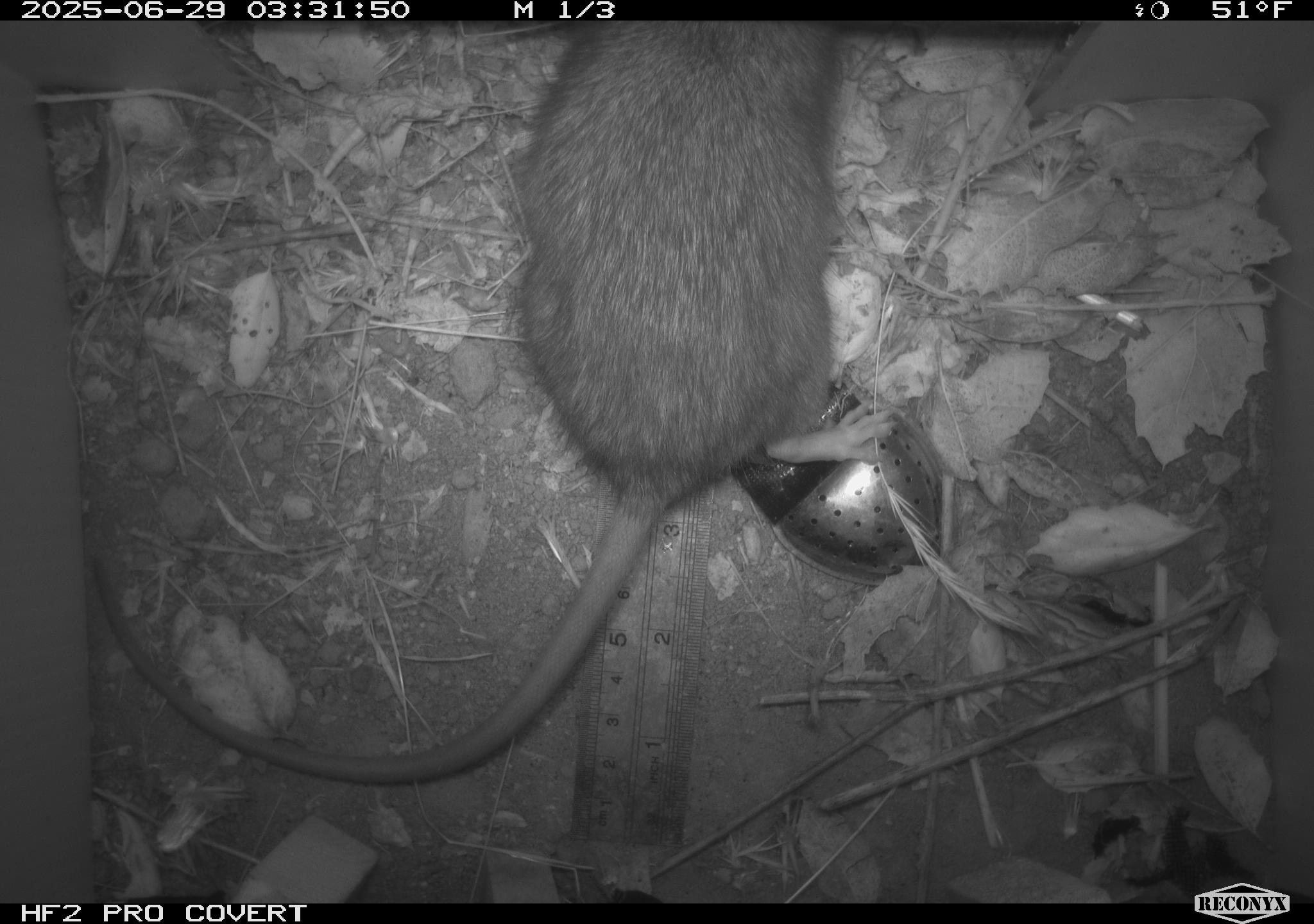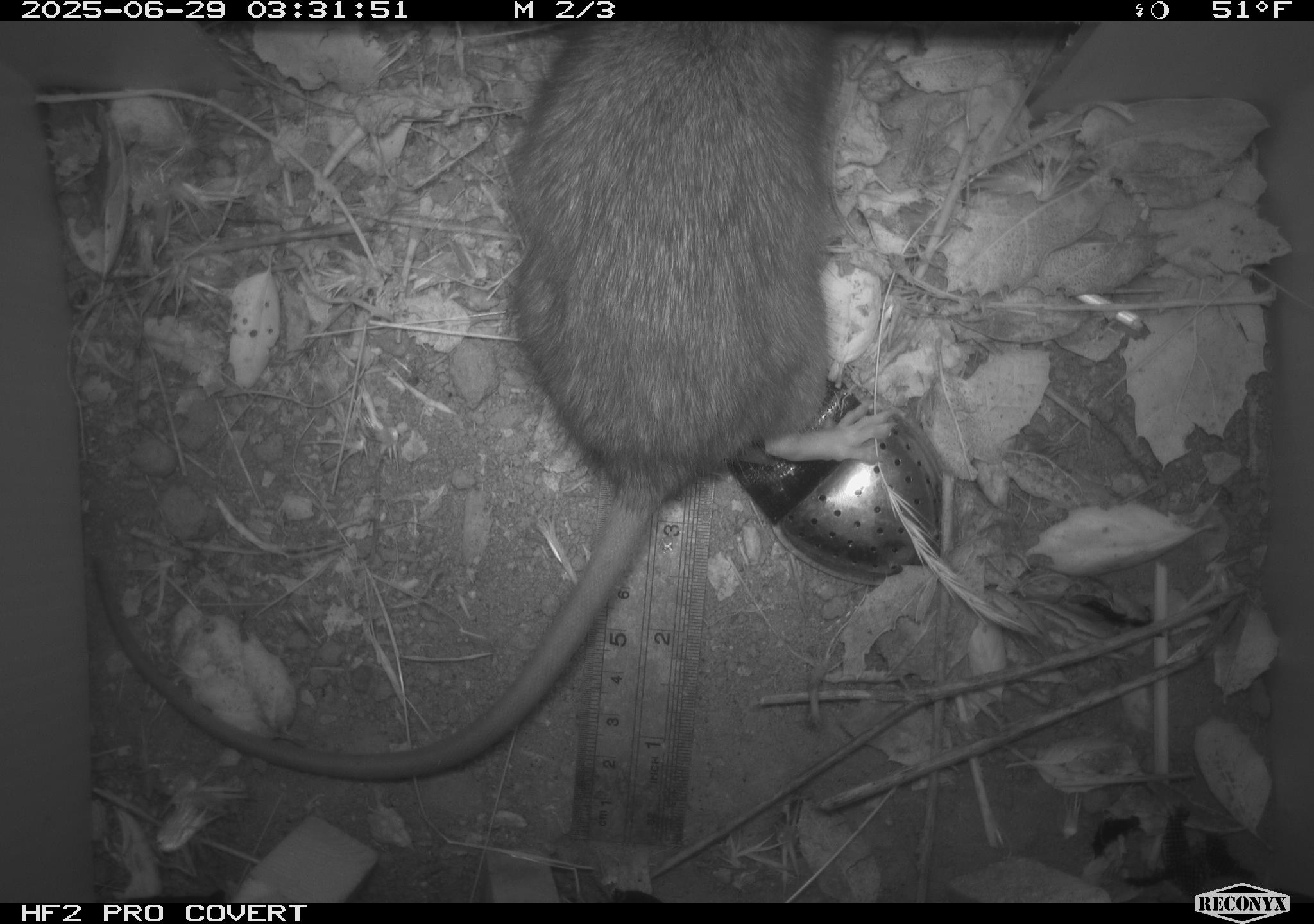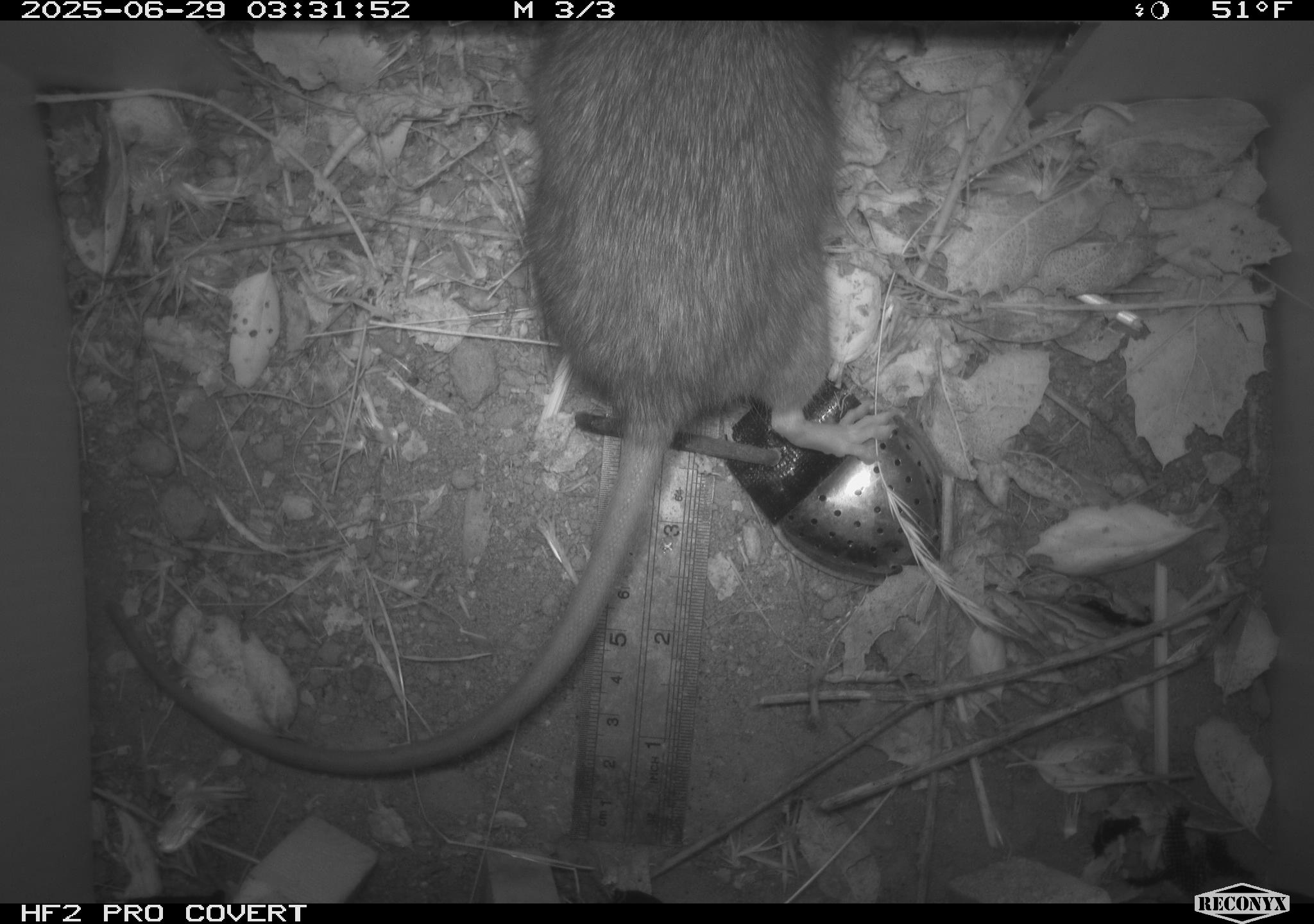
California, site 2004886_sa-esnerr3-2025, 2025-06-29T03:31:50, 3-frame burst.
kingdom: Animalia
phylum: Chordata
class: Mammalia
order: Rodentia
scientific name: Rodentia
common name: rodent